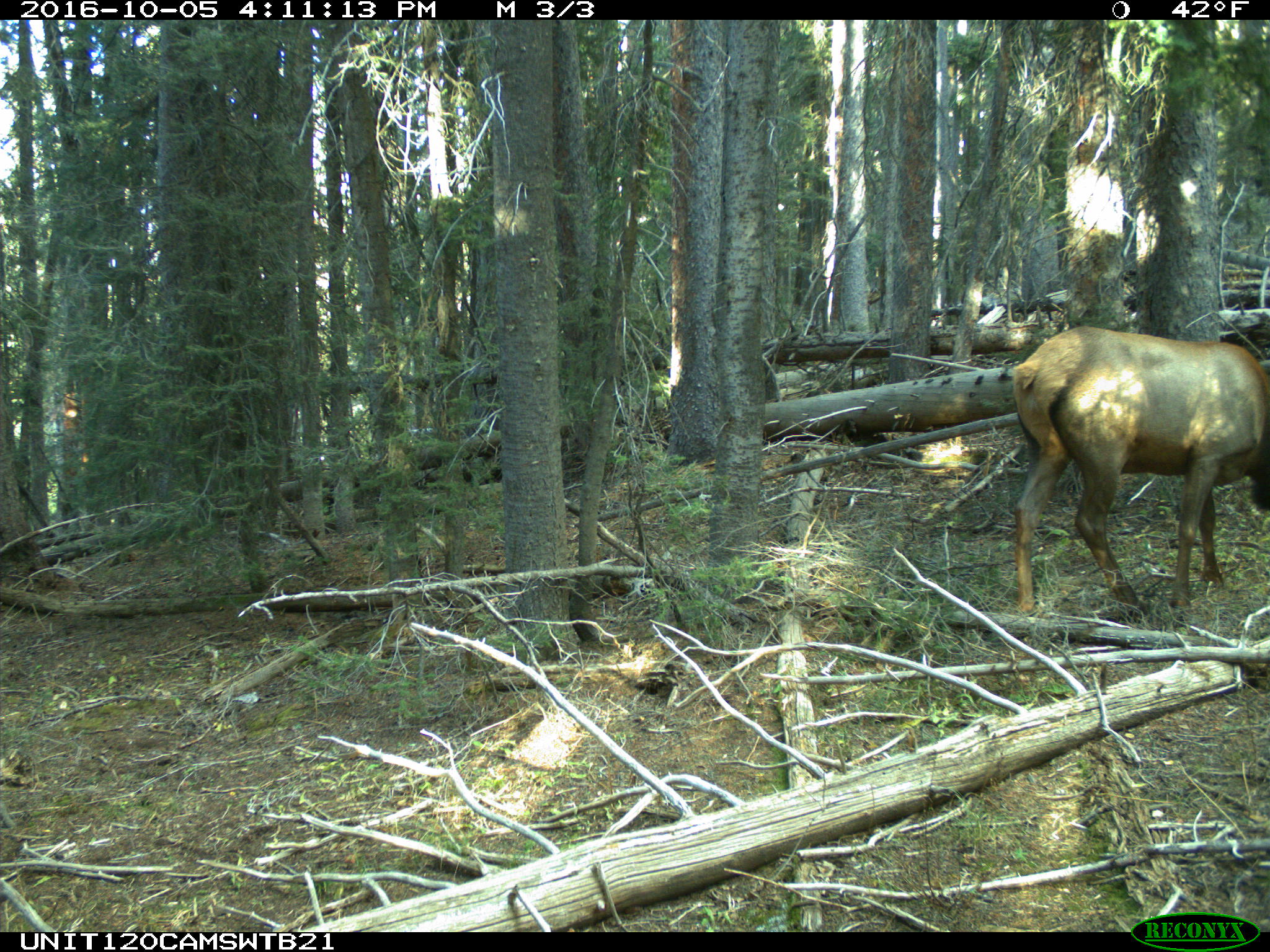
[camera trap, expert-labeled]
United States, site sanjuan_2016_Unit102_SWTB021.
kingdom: Animalia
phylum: Chordata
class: Mammalia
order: Artiodactyla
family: Cervidae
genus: Cervus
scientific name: Cervus elaphus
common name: red deer